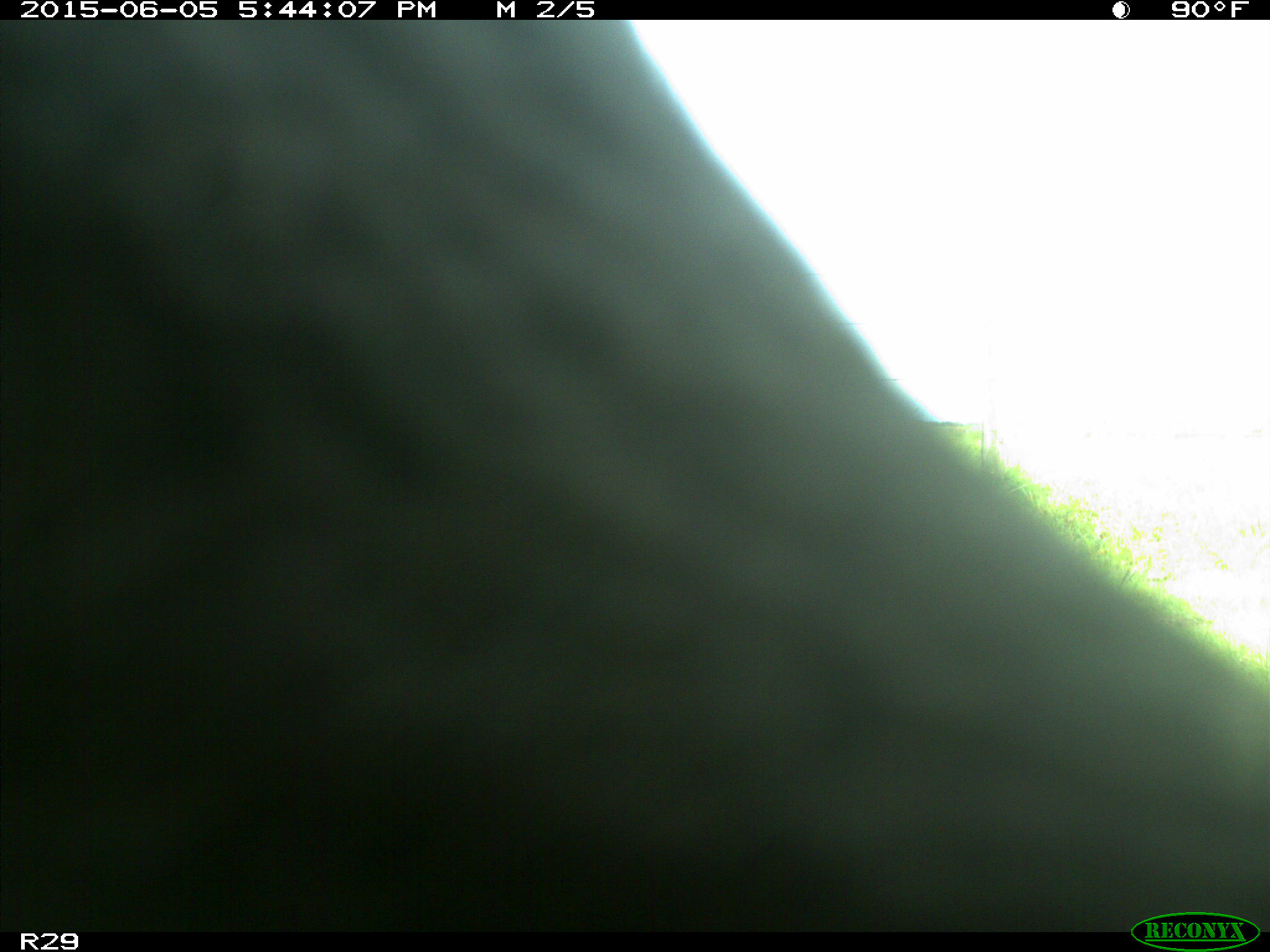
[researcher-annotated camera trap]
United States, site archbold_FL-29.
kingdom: Animalia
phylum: Chordata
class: Mammalia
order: Artiodactyla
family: Bovidae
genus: Bos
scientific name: Bos taurus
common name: domestic cow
Bos taurus (domestic cow).